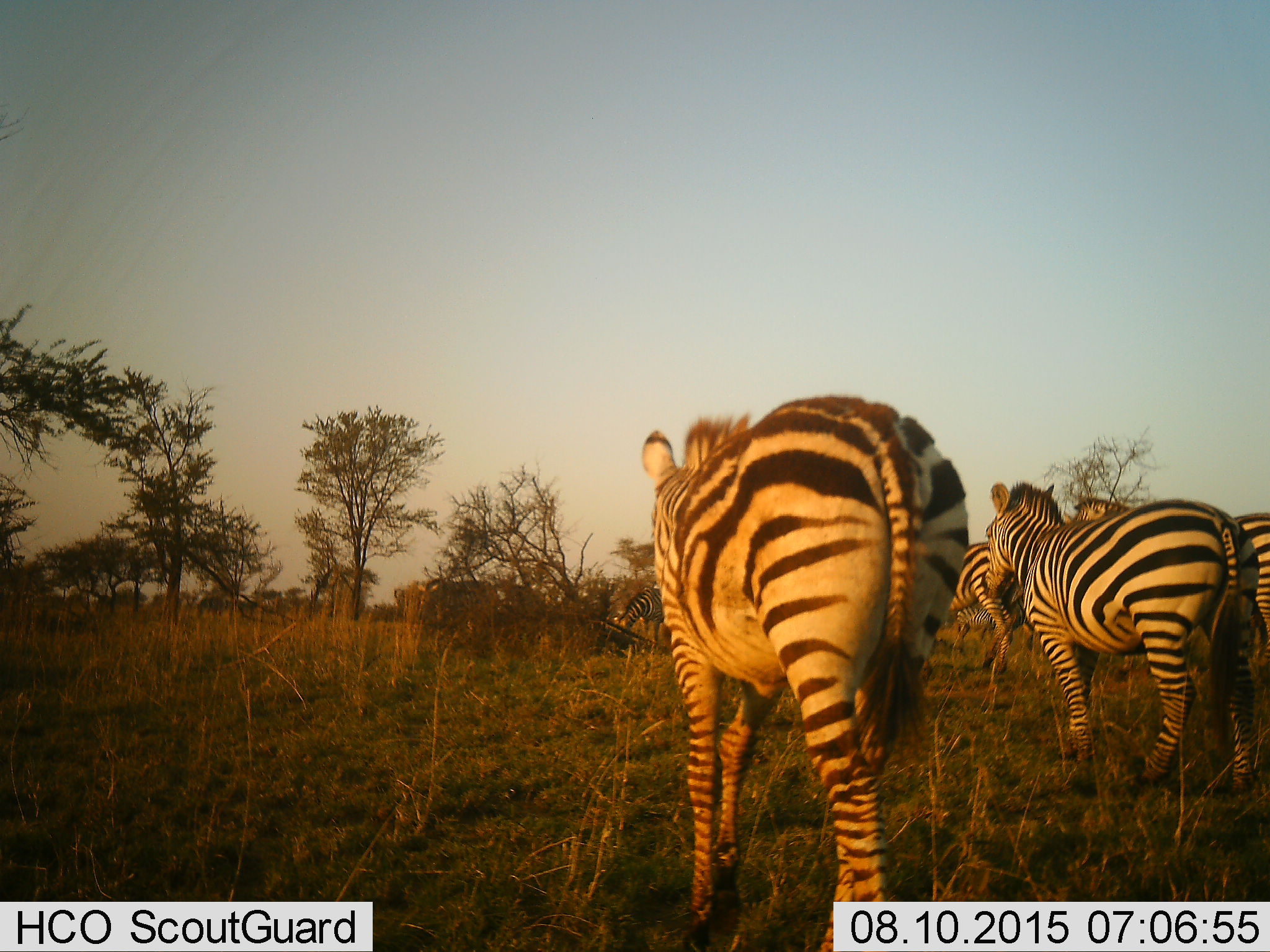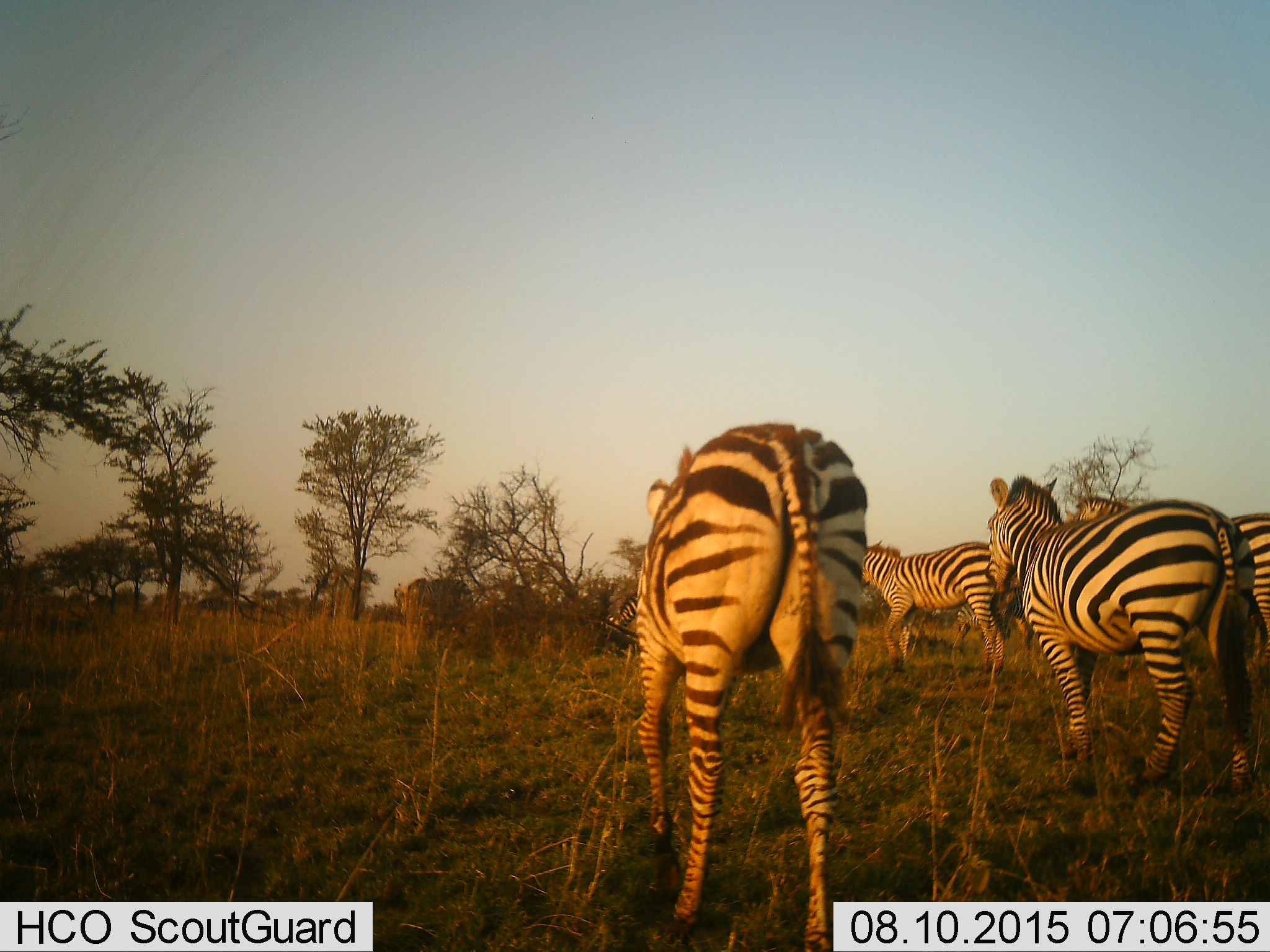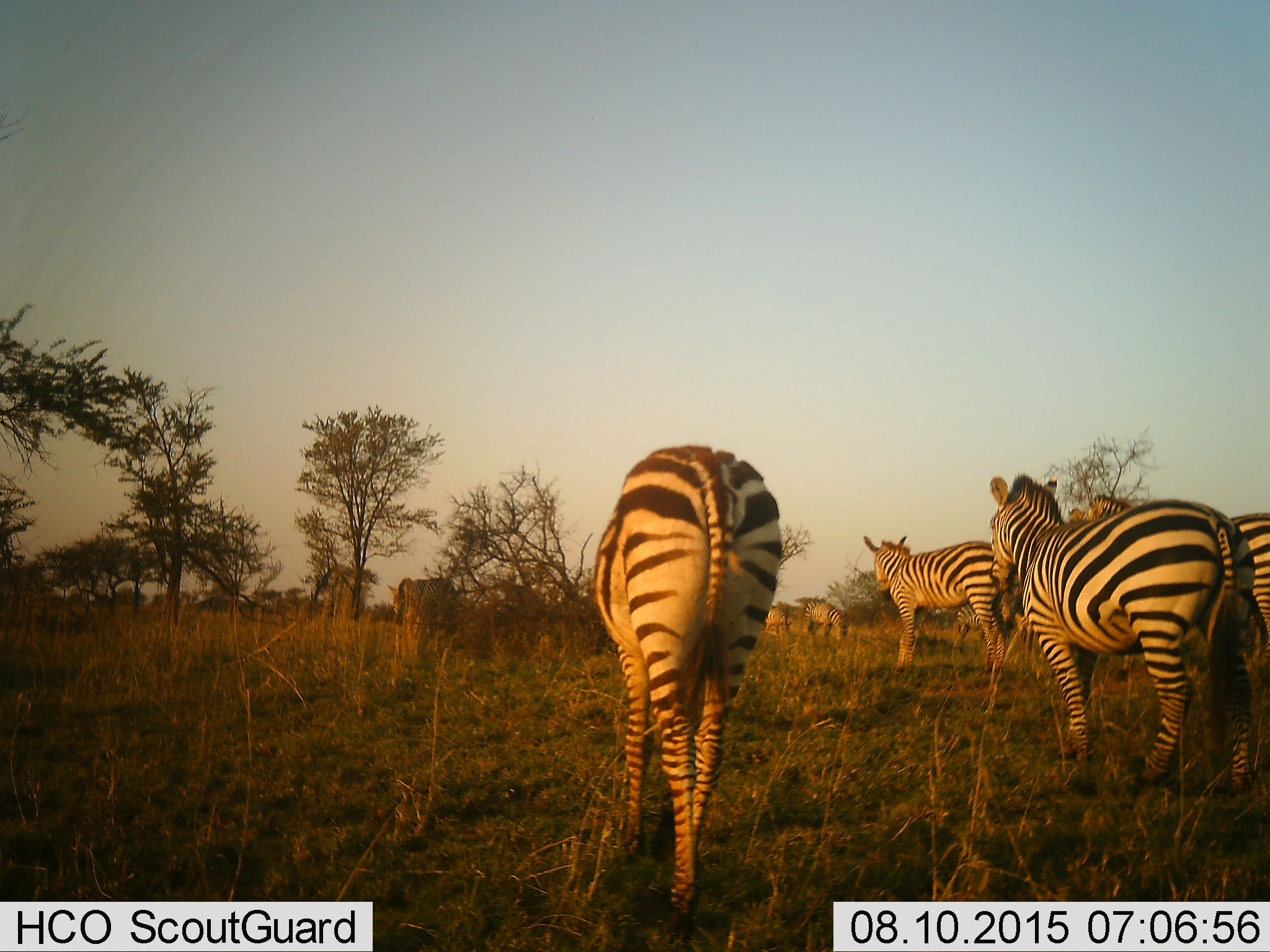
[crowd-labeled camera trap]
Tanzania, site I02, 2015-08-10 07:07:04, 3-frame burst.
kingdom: Animalia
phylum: Chordata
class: Mammalia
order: Perissodactyla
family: Equidae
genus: Equus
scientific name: Equus quagga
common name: plains zebra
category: zebra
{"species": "zebra (plains zebra) (Equus quagga)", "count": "7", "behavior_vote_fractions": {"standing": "40%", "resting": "0%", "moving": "90%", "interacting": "0%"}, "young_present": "10%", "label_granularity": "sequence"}